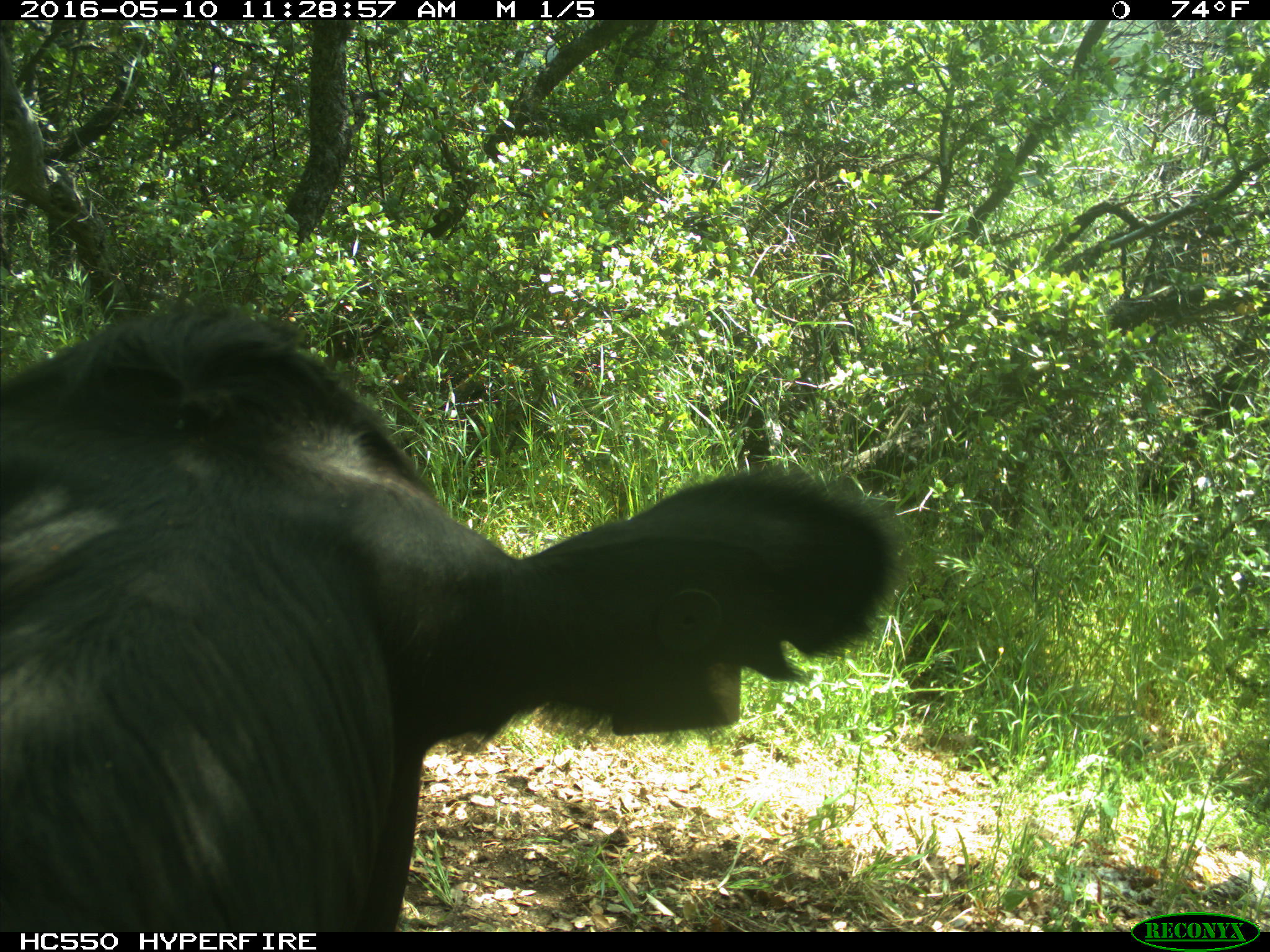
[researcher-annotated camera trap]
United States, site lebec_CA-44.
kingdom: Animalia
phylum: Chordata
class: Mammalia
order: Artiodactyla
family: Bovidae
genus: Bos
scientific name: Bos taurus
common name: domestic cow